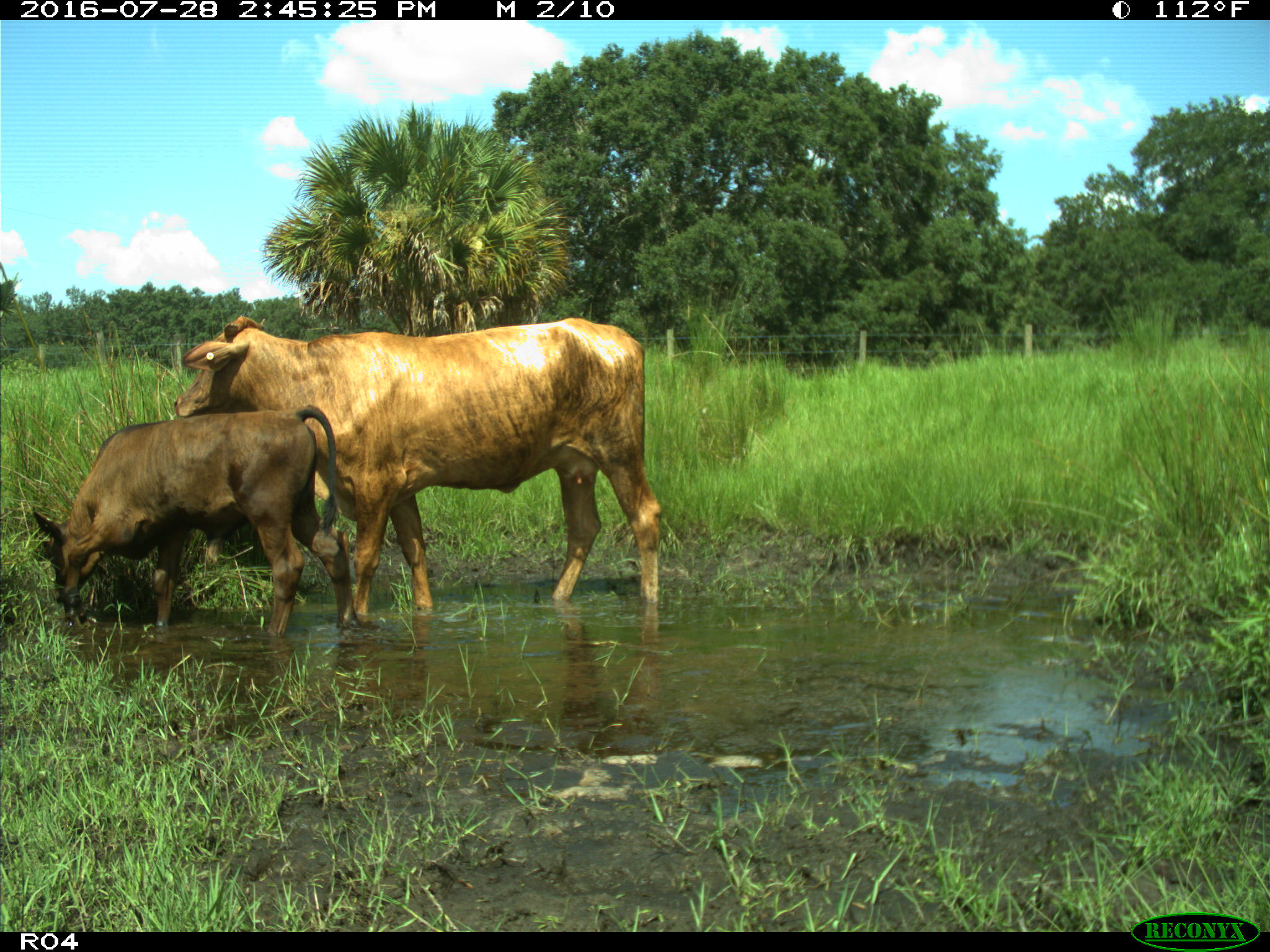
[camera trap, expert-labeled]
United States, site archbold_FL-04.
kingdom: Animalia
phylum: Chordata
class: Mammalia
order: Artiodactyla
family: Bovidae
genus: Bos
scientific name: Bos taurus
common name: domestic cow